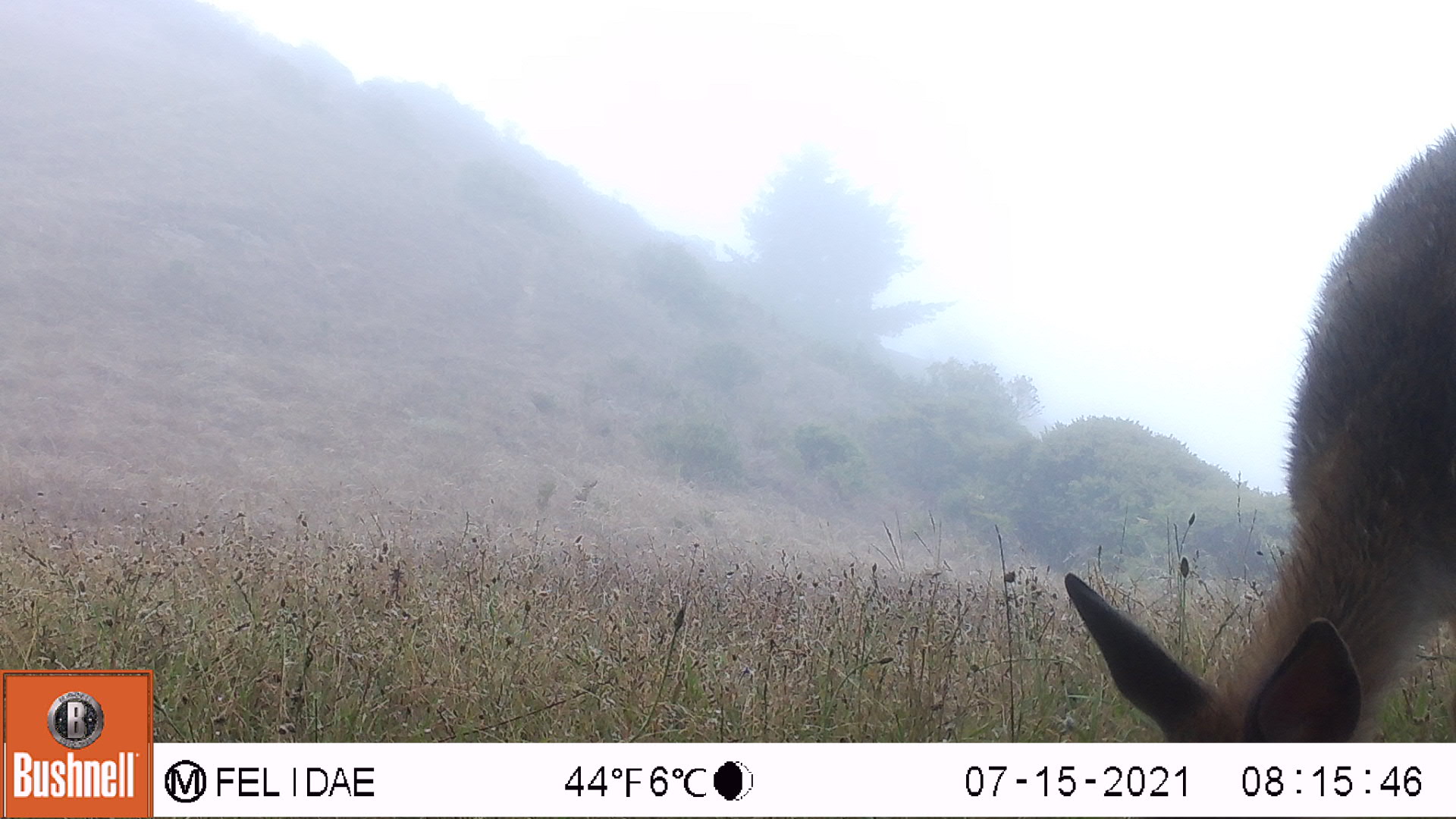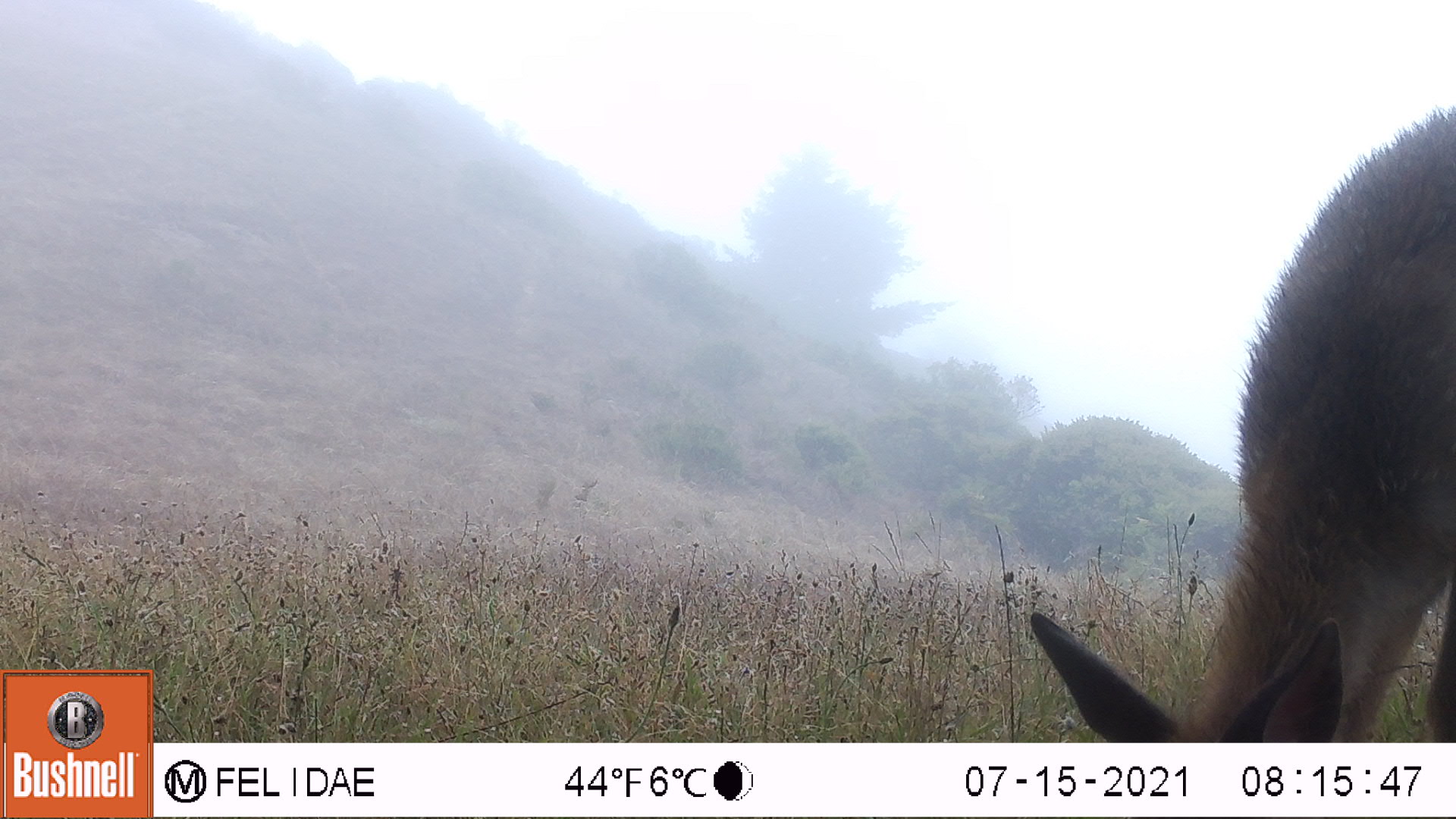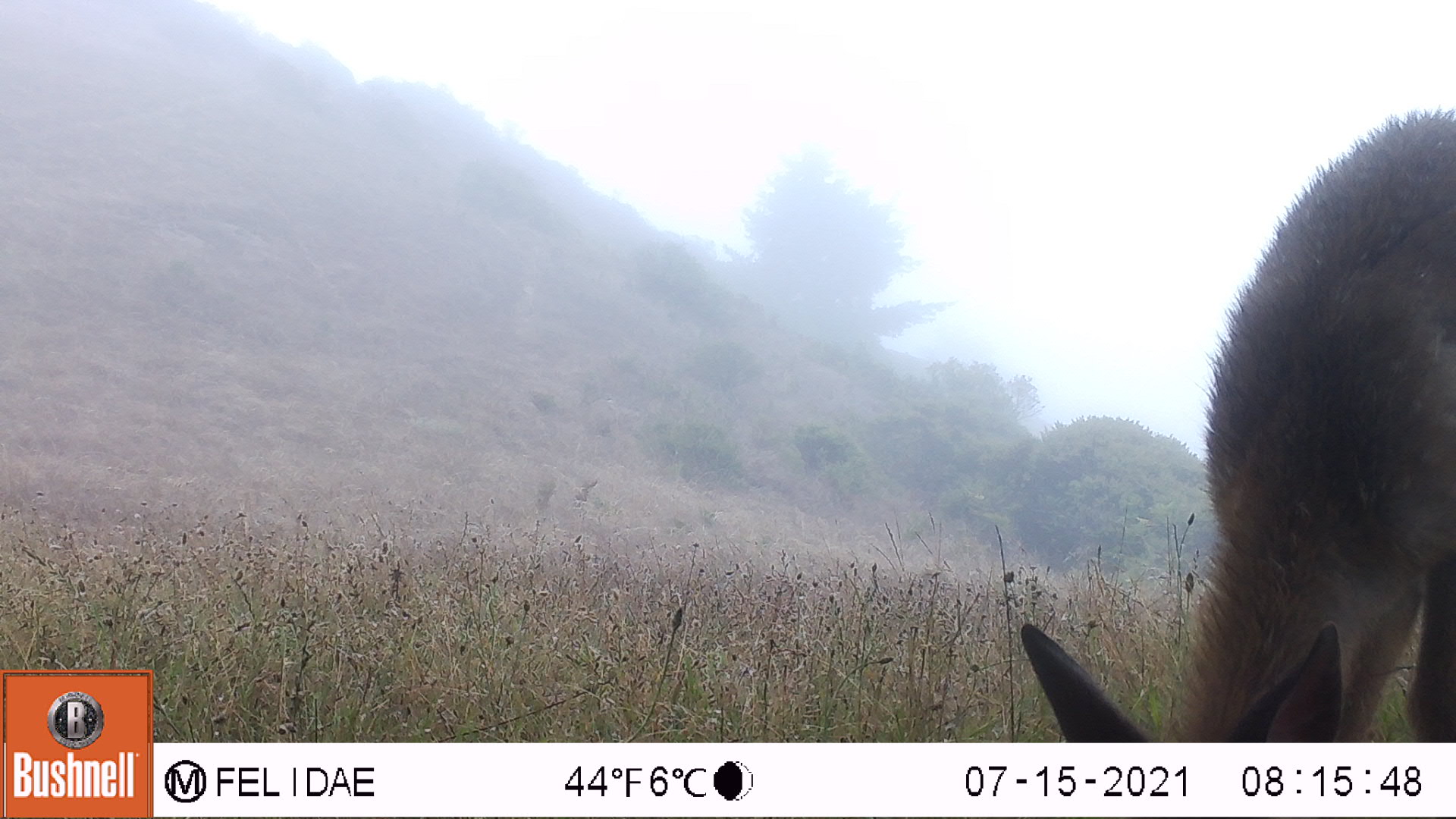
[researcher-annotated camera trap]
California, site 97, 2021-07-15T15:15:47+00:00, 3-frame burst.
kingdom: Animalia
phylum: Chordata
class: Mammalia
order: Artiodactyla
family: Cervidae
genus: Odocoileus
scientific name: Odocoileus hemionus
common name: mule deer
Mule deer (Odocoileus hemionus).